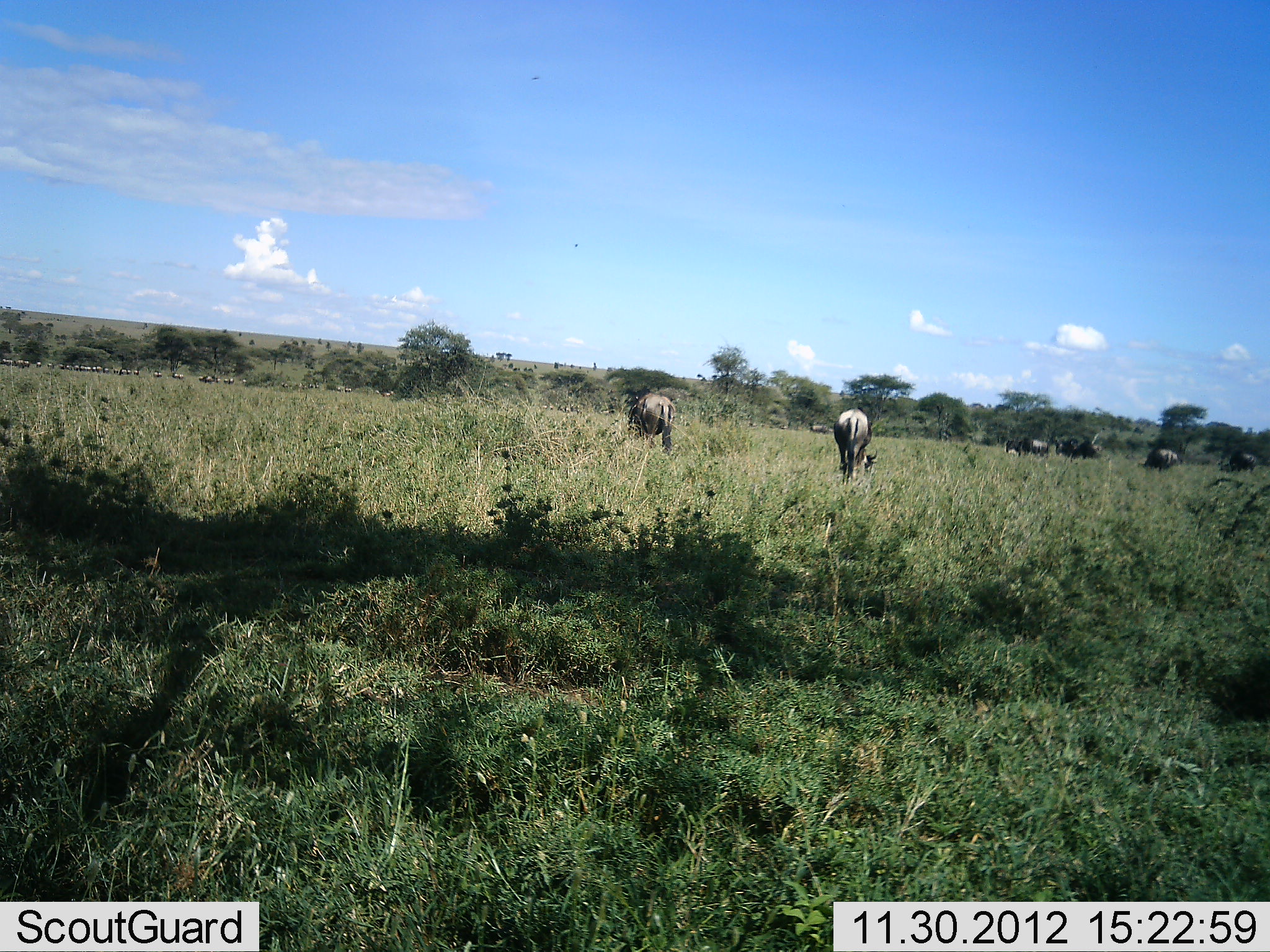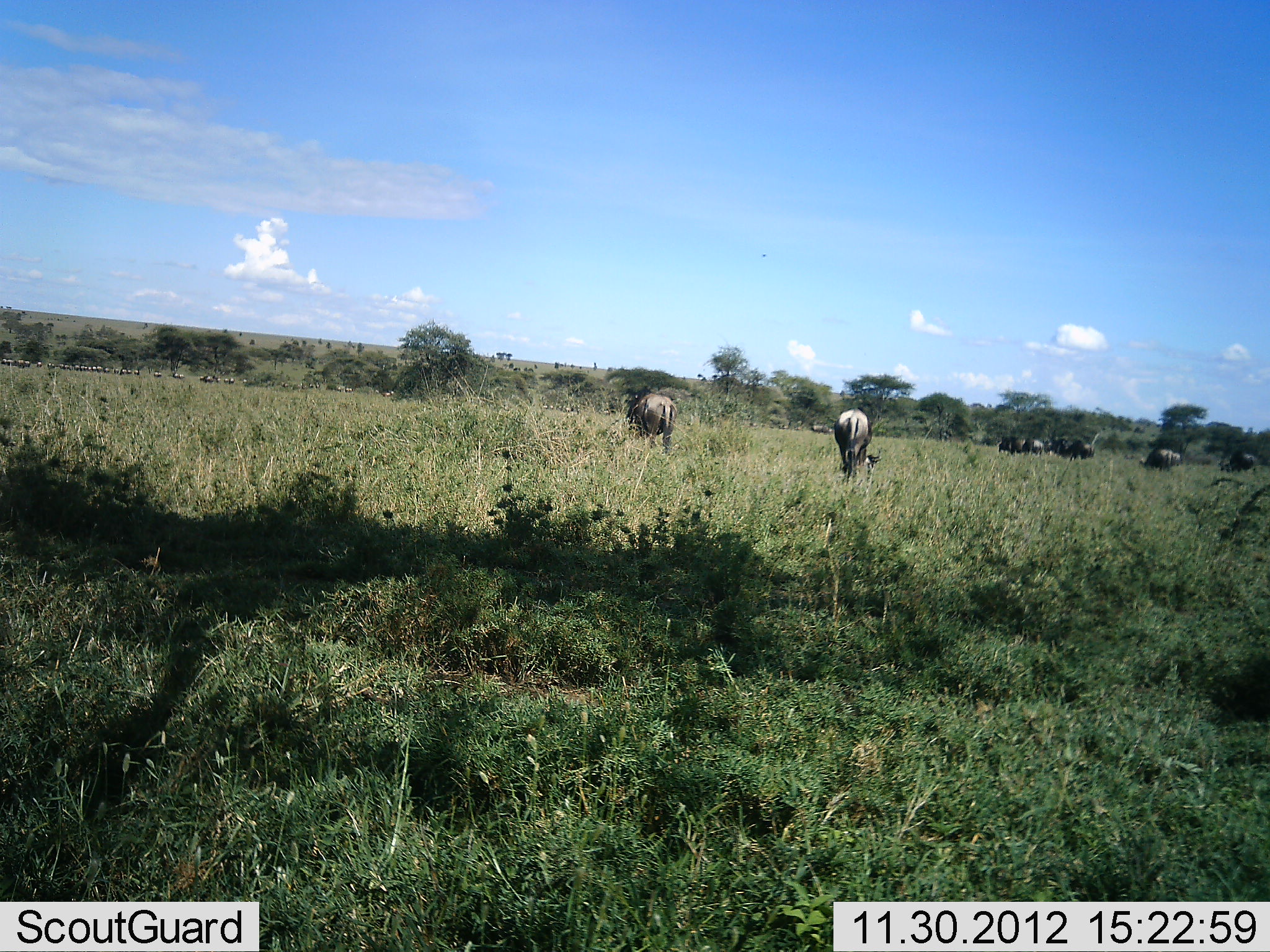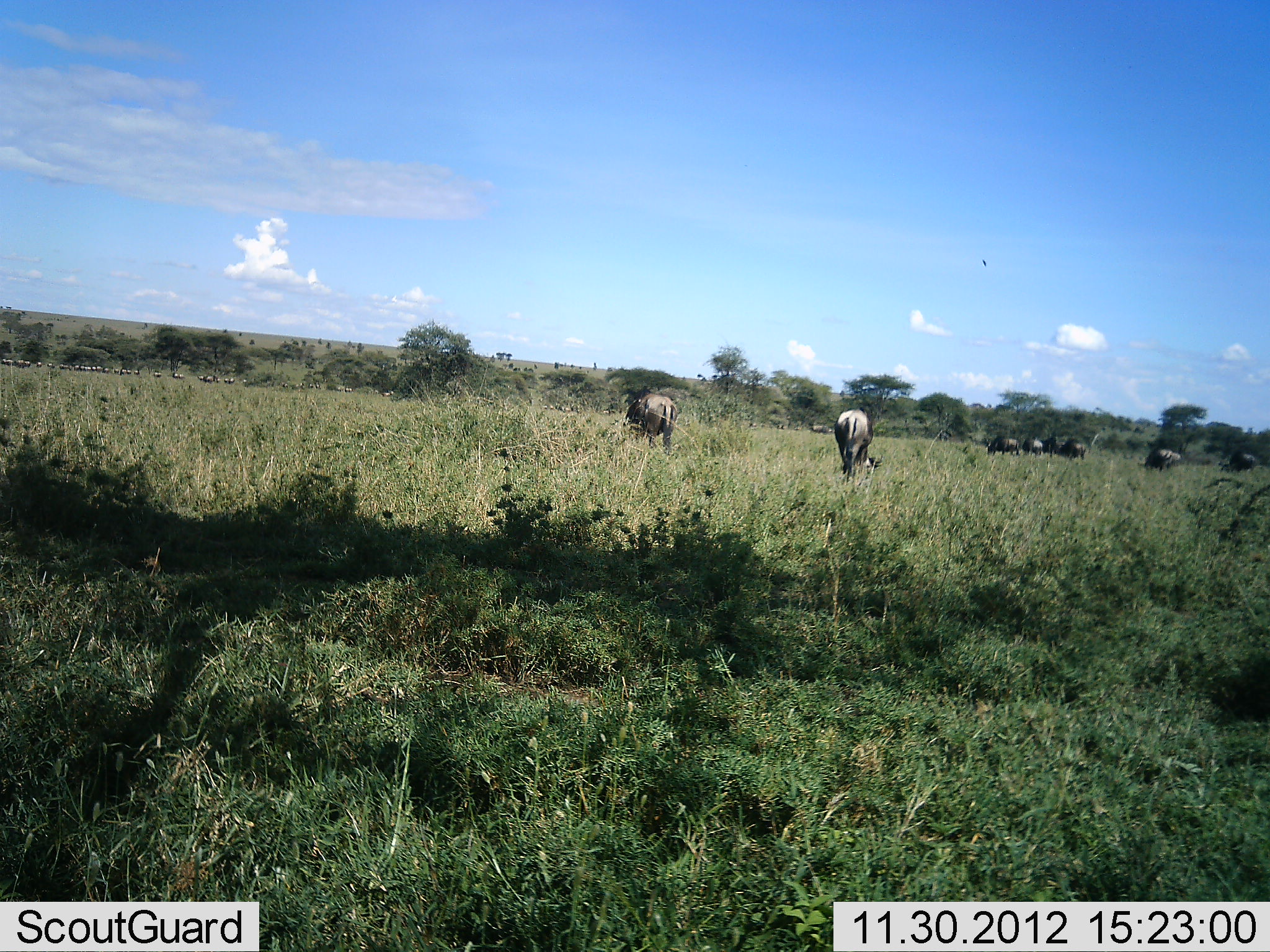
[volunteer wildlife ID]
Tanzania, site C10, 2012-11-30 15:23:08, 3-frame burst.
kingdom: Animalia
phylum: Chordata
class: Mammalia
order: Artiodactyla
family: Bovidae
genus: Connochaetes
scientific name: Connochaetes taurinus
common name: blue wildebeest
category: wildebeest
Wildebeest (blue wildebeest) (Connochaetes taurinus), count 7. Behavior (volunteer vote fractions): standing 60%, resting 0%, moving 20%, interacting 0%. Young present (vote fraction): 0%. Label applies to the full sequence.